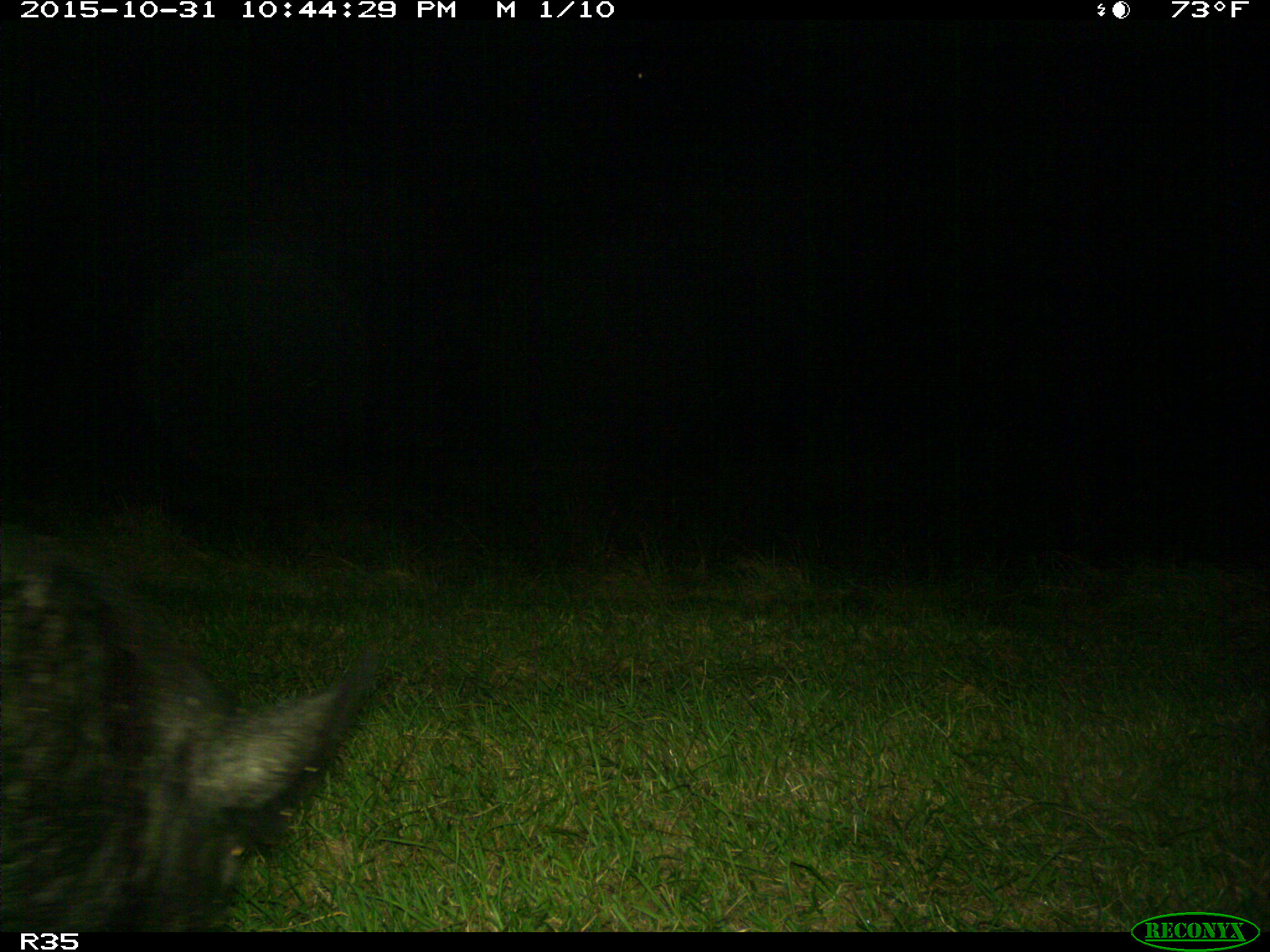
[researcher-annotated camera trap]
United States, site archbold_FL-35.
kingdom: Animalia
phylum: Chordata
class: Mammalia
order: Artiodactyla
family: Suidae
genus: Sus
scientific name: Sus scrofa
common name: wild boar